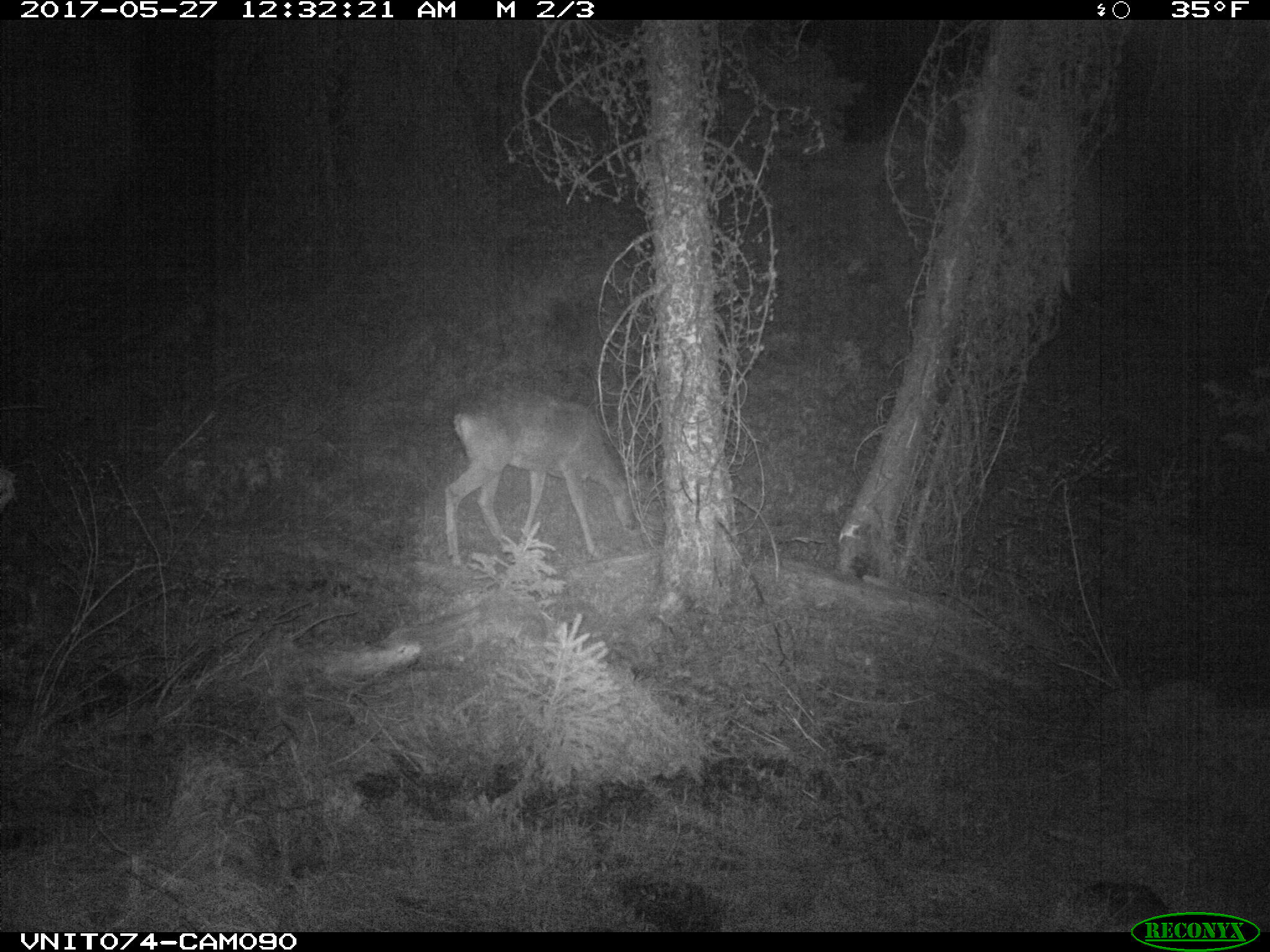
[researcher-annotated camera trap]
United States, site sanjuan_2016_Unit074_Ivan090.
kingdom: Animalia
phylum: Chordata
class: Mammalia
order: Artiodactyla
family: Cervidae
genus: Odocoileus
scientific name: Odocoileus hemionus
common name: mule deer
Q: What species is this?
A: Odocoileus hemionus (mule deer).